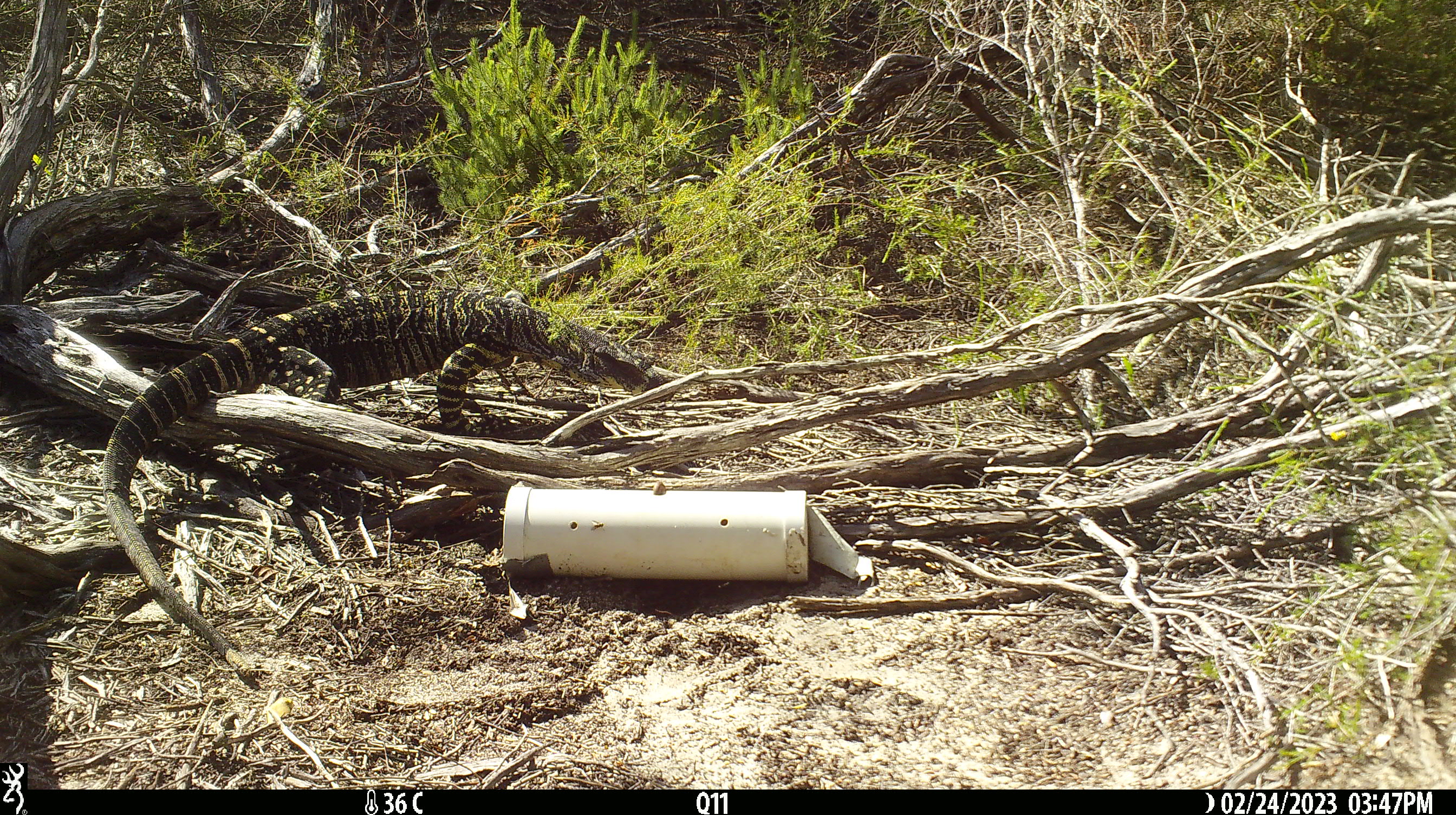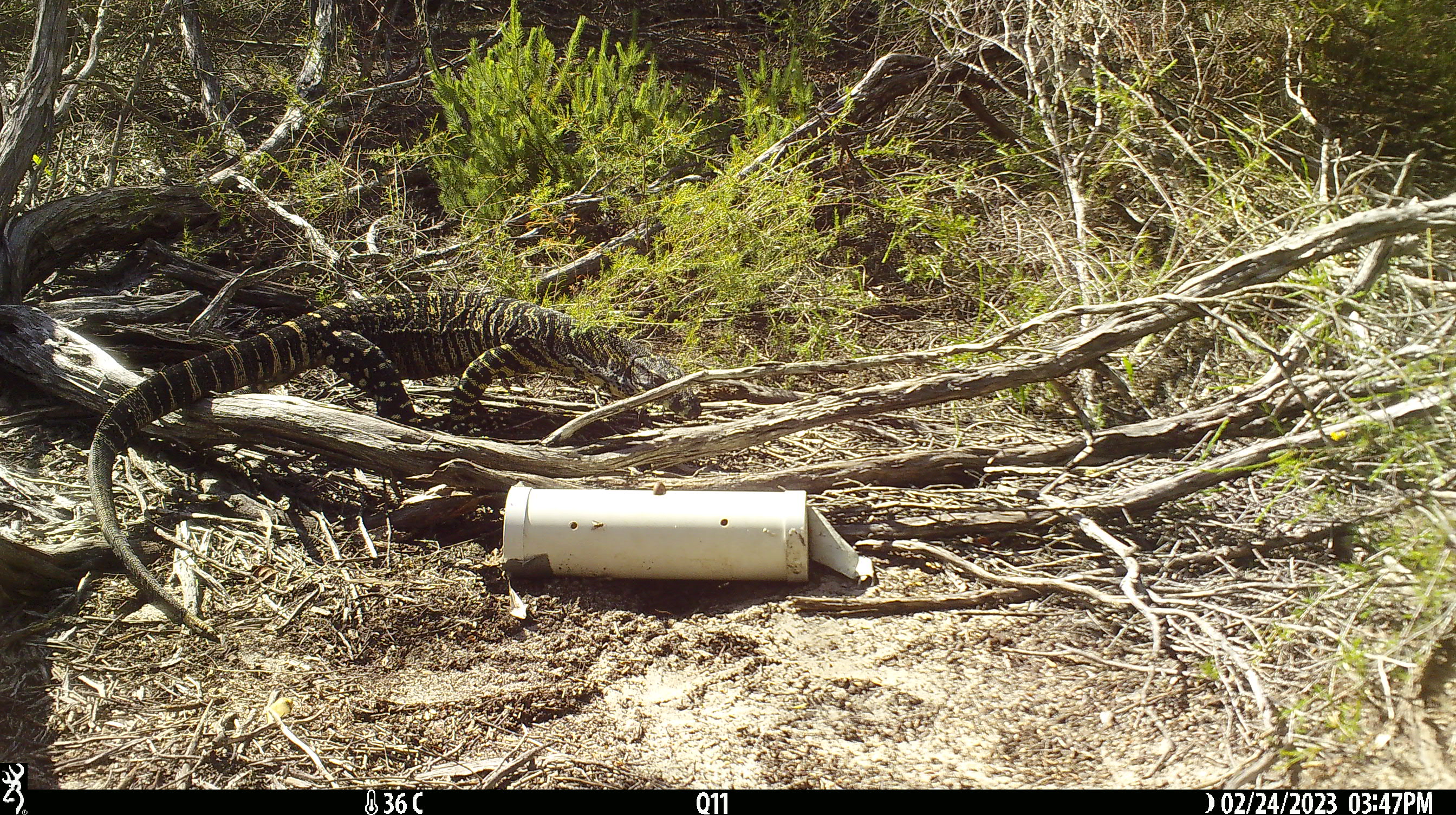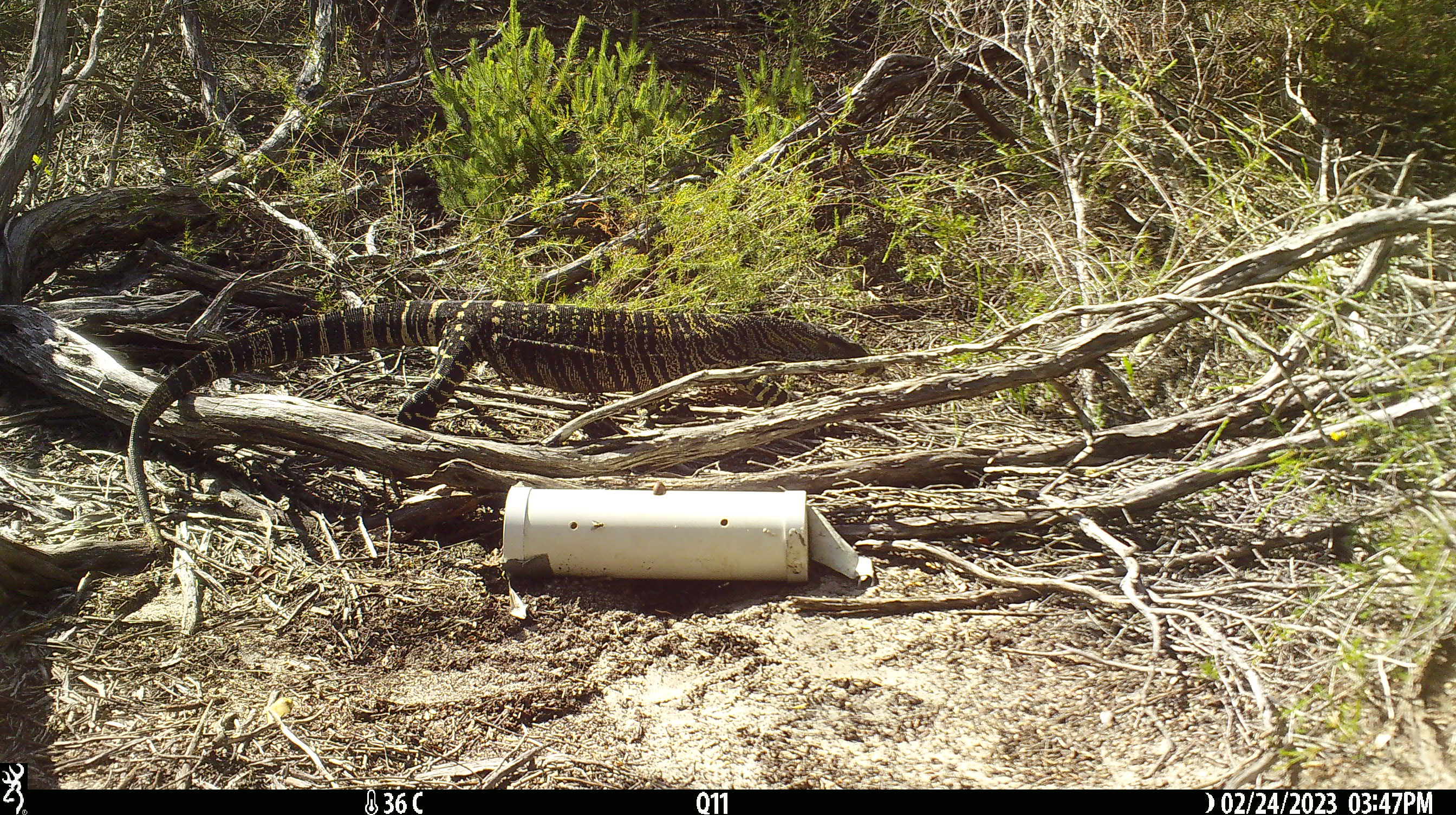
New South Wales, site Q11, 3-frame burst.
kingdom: Animalia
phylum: Chordata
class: Reptilia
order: Squamata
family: Varanidae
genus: Varanus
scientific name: Varanus varius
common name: lace monitor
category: goanna